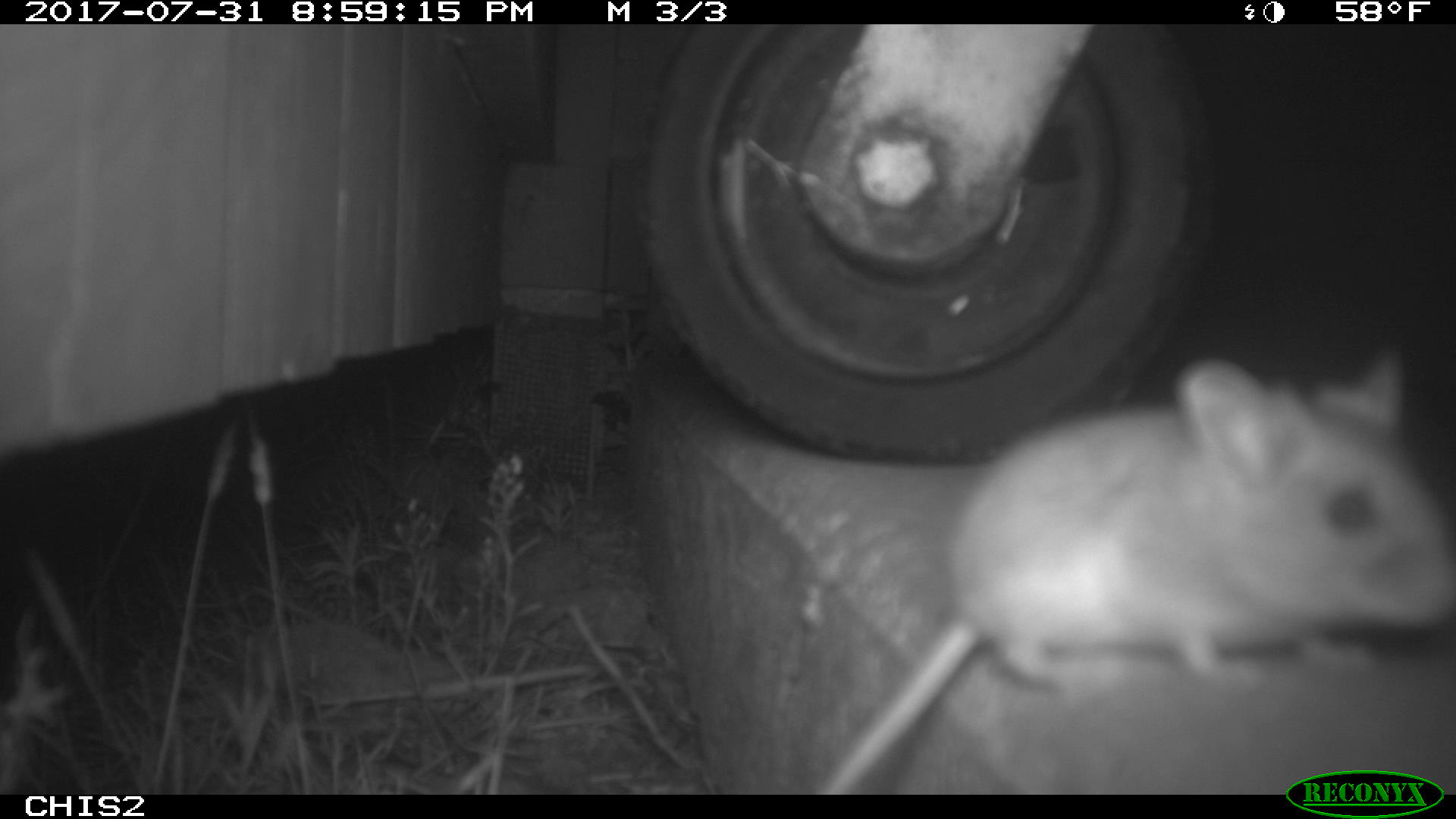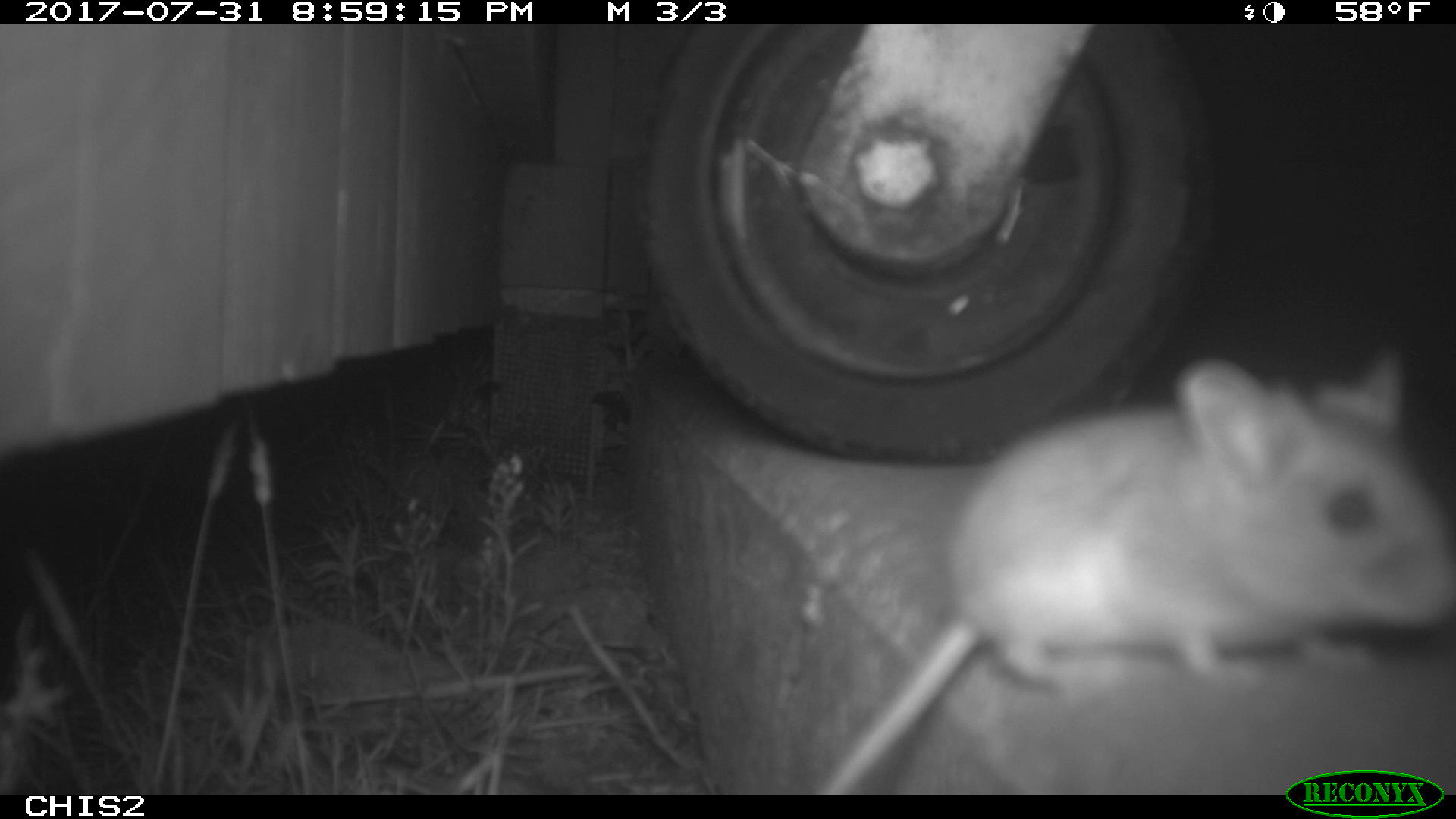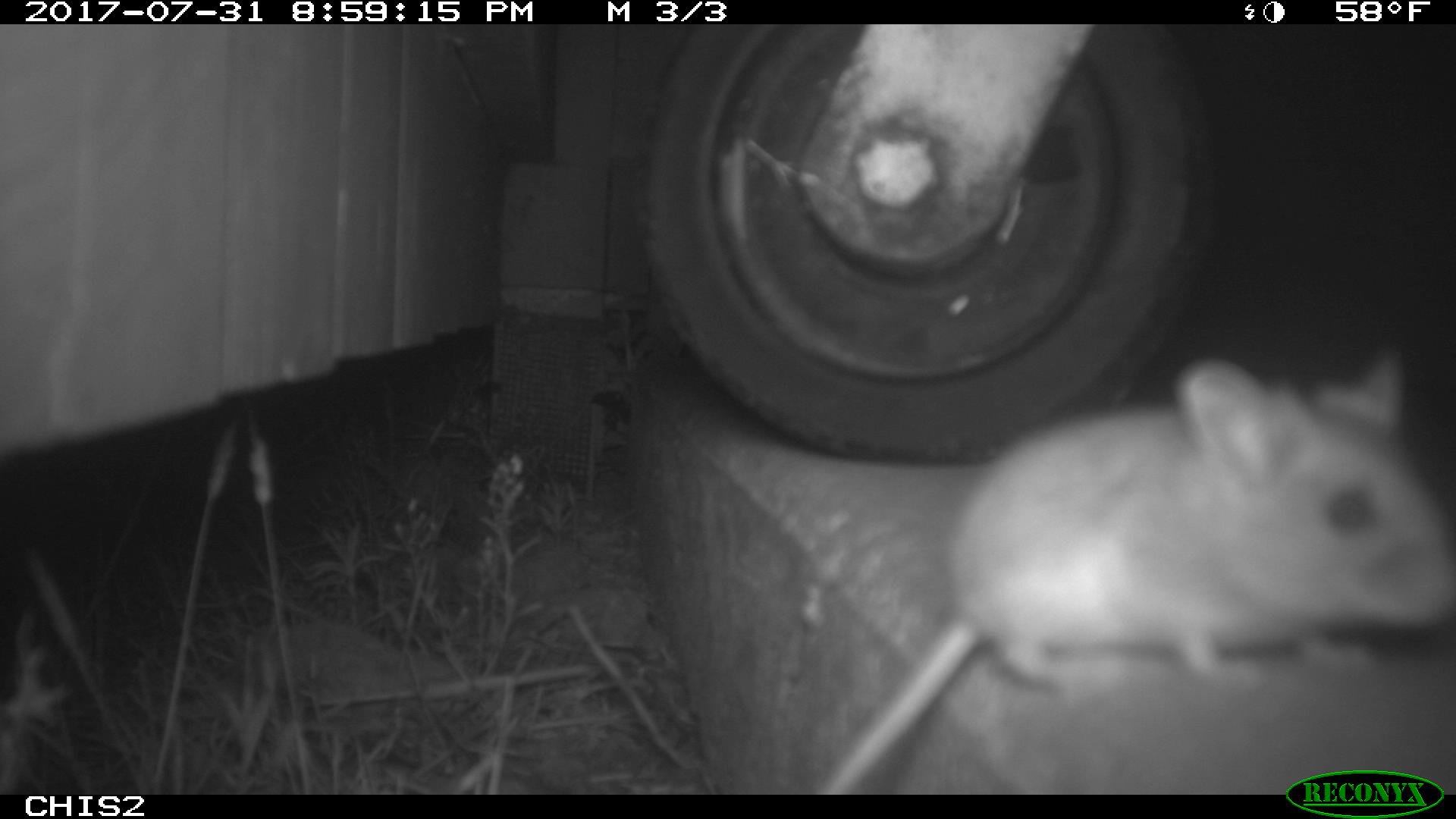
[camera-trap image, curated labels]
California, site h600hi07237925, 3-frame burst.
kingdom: Animalia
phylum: Chordata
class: Mammalia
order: Rodentia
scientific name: Rodentia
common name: rodent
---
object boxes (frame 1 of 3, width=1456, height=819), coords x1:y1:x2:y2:
rodent: 821:351:1455:795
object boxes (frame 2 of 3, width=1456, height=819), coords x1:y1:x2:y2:
rodent: 820:350:1453:790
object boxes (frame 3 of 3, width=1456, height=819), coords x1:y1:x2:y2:
rodent: 824:344:1455:794